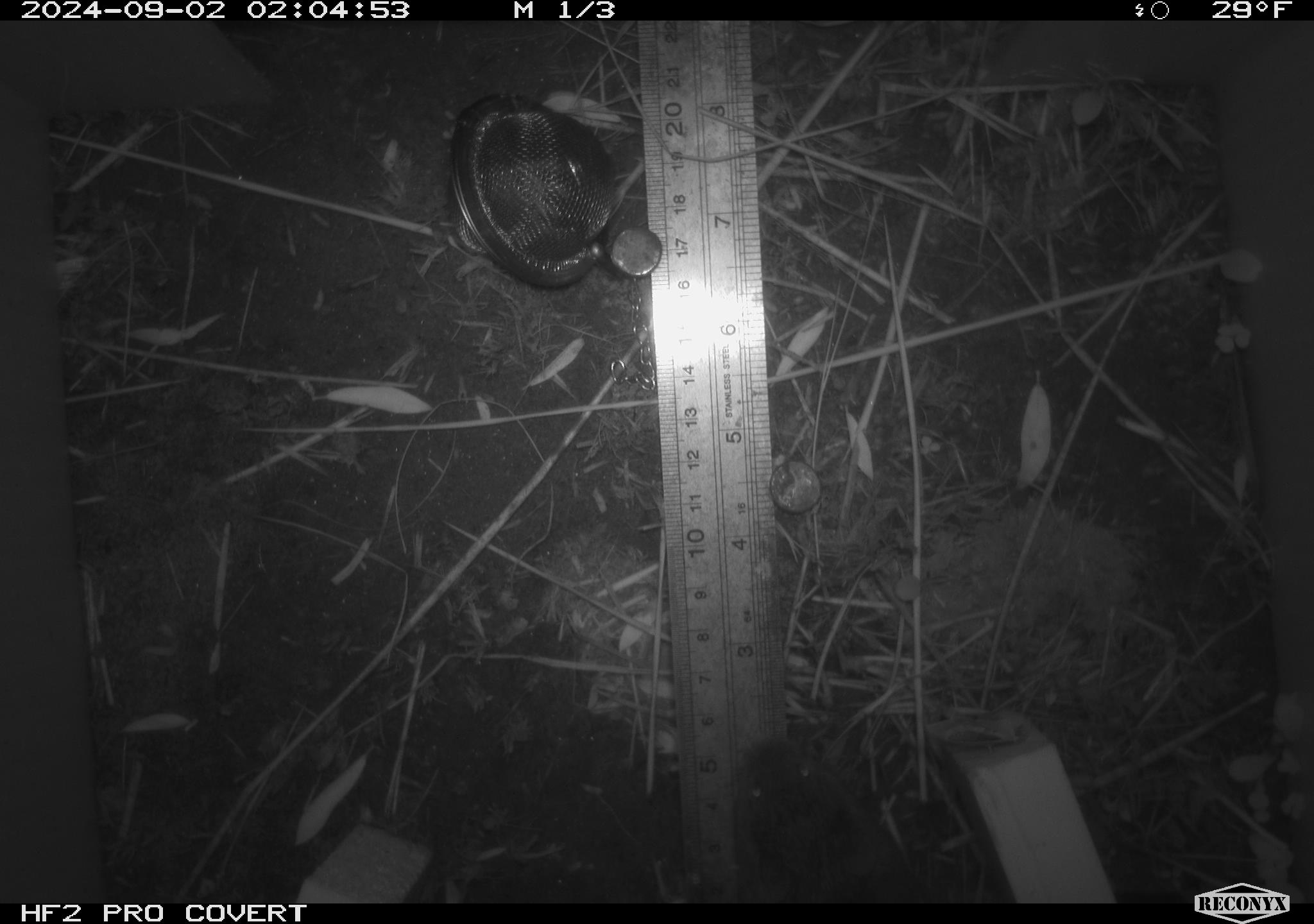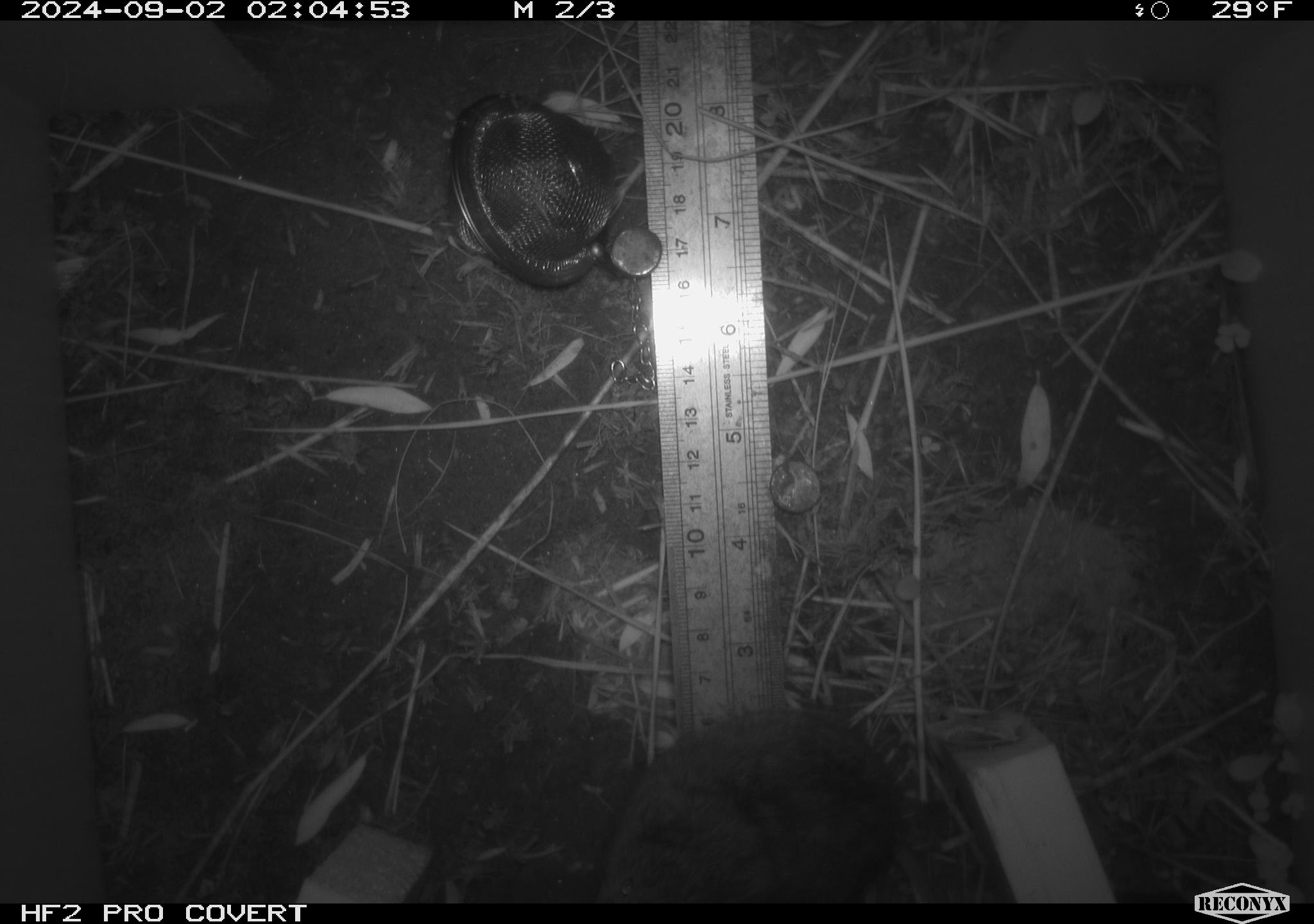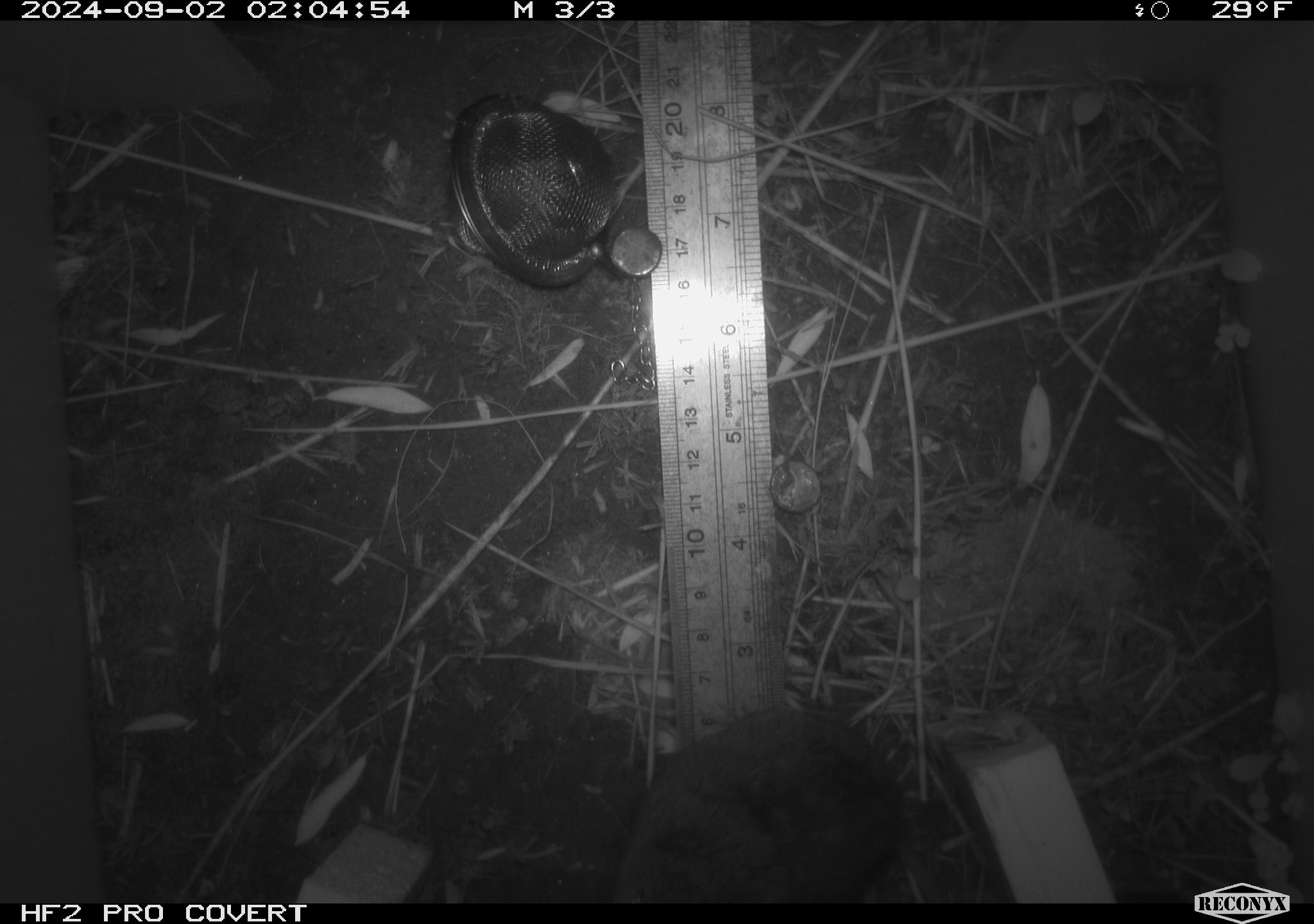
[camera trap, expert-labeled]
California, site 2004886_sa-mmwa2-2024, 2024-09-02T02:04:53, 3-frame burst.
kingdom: Animalia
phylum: Chordata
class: Mammalia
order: Rodentia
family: Cricetidae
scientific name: Arvicolinae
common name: voles, lemmings, and muskrats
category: arvicolinae subfamily